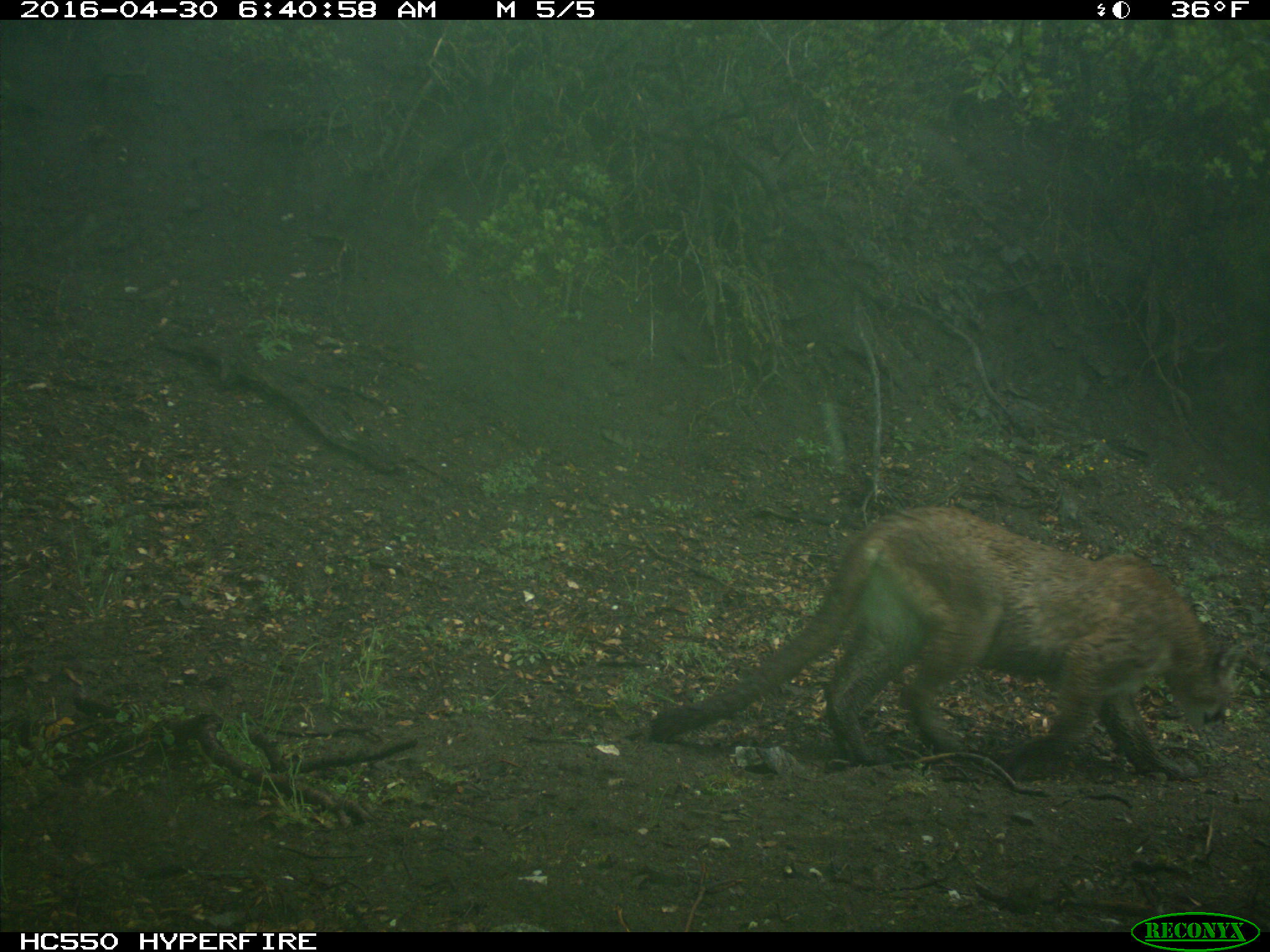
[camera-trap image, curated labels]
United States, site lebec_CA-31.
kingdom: Animalia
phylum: Chordata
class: Mammalia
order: Carnivora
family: Felidae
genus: Puma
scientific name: Puma concolor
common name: mountain lion